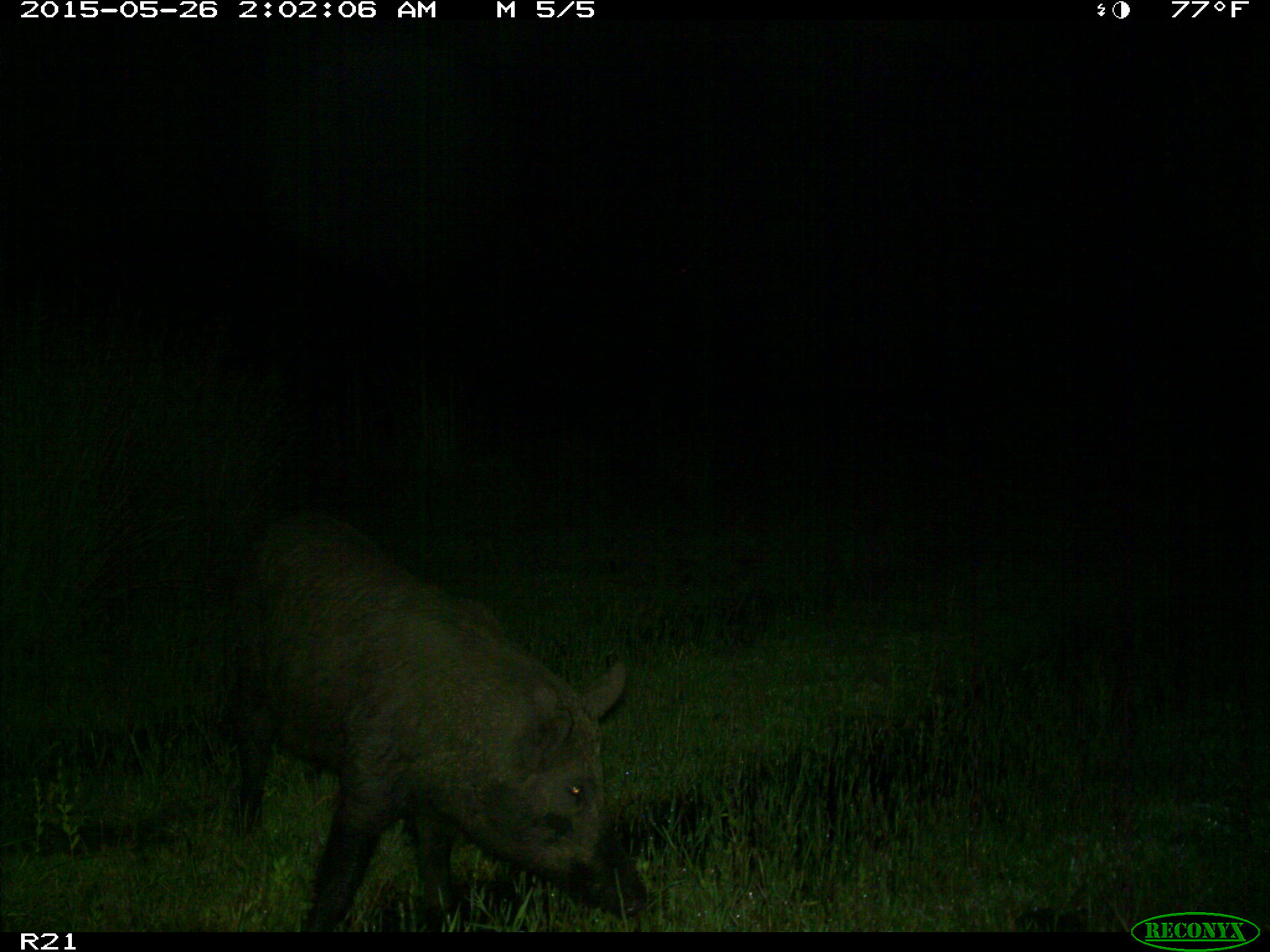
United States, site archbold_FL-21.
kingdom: Animalia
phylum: Chordata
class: Mammalia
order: Artiodactyla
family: Suidae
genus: Sus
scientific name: Sus scrofa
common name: wild boar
Sus scrofa (wild boar).